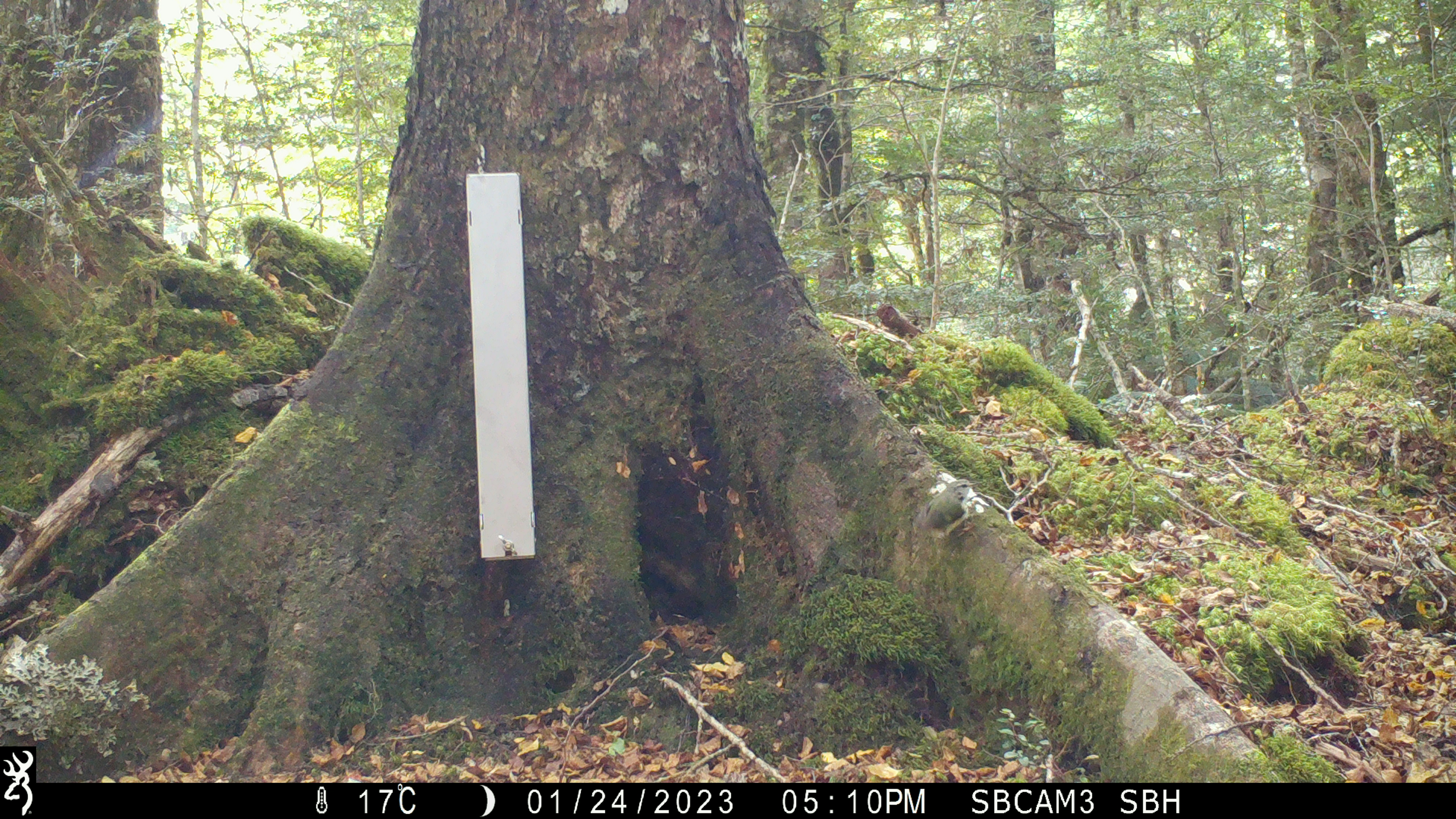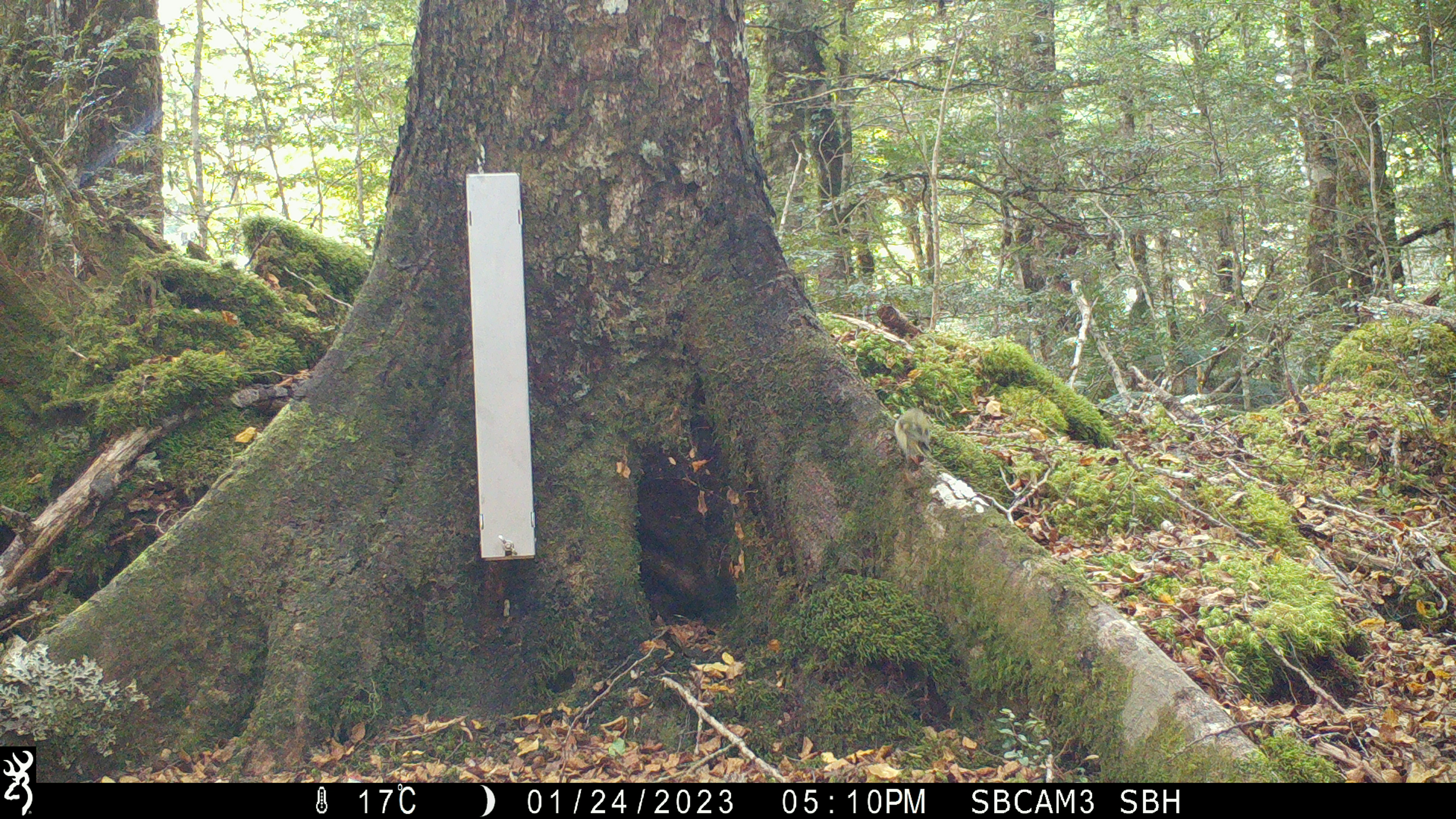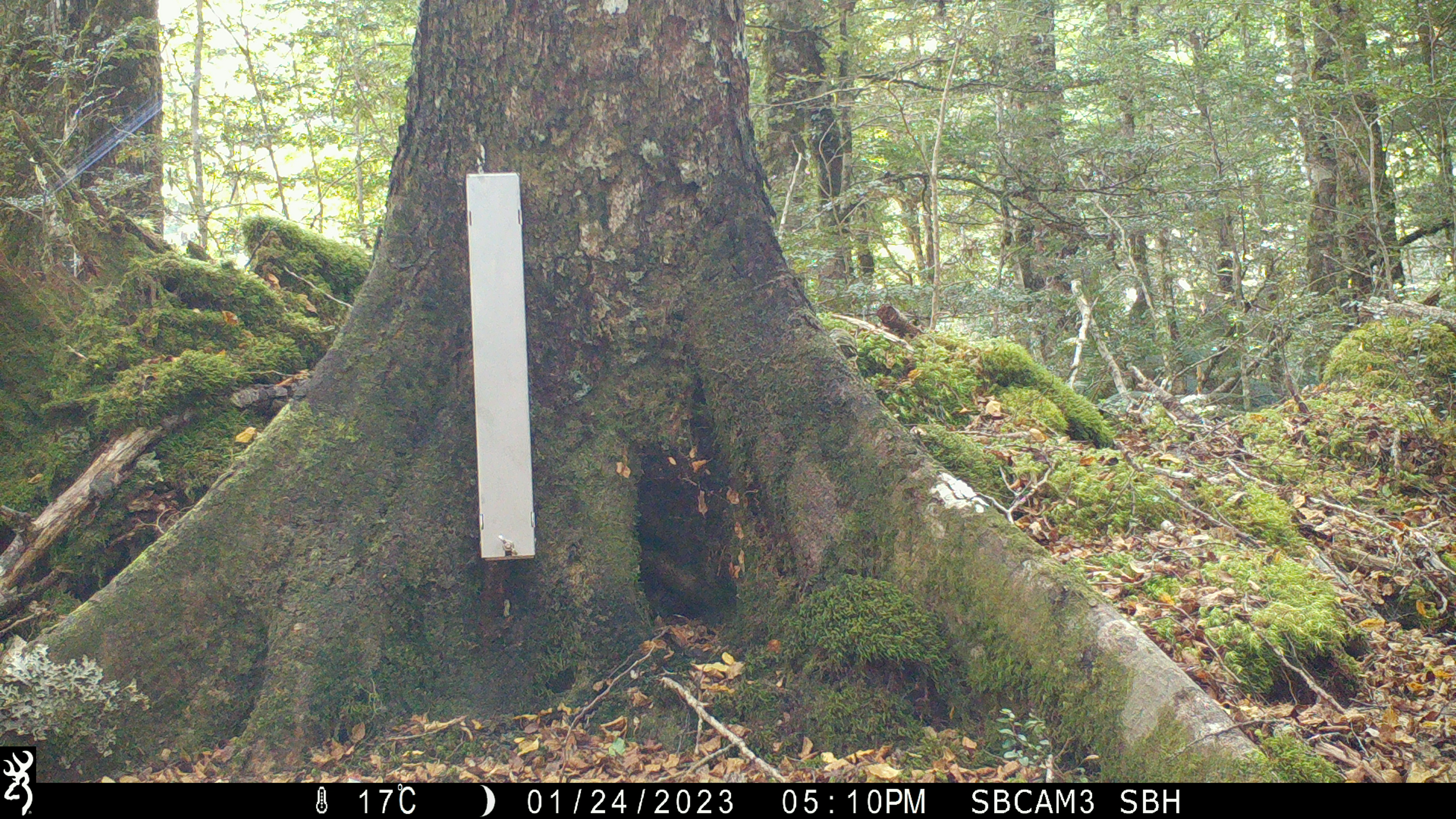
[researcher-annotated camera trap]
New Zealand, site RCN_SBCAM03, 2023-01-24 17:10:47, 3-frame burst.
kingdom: Animalia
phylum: Chordata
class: Aves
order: Passeriformes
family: Acanthisittidae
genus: Acanthisitta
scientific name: Acanthisitta chloris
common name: rifleman